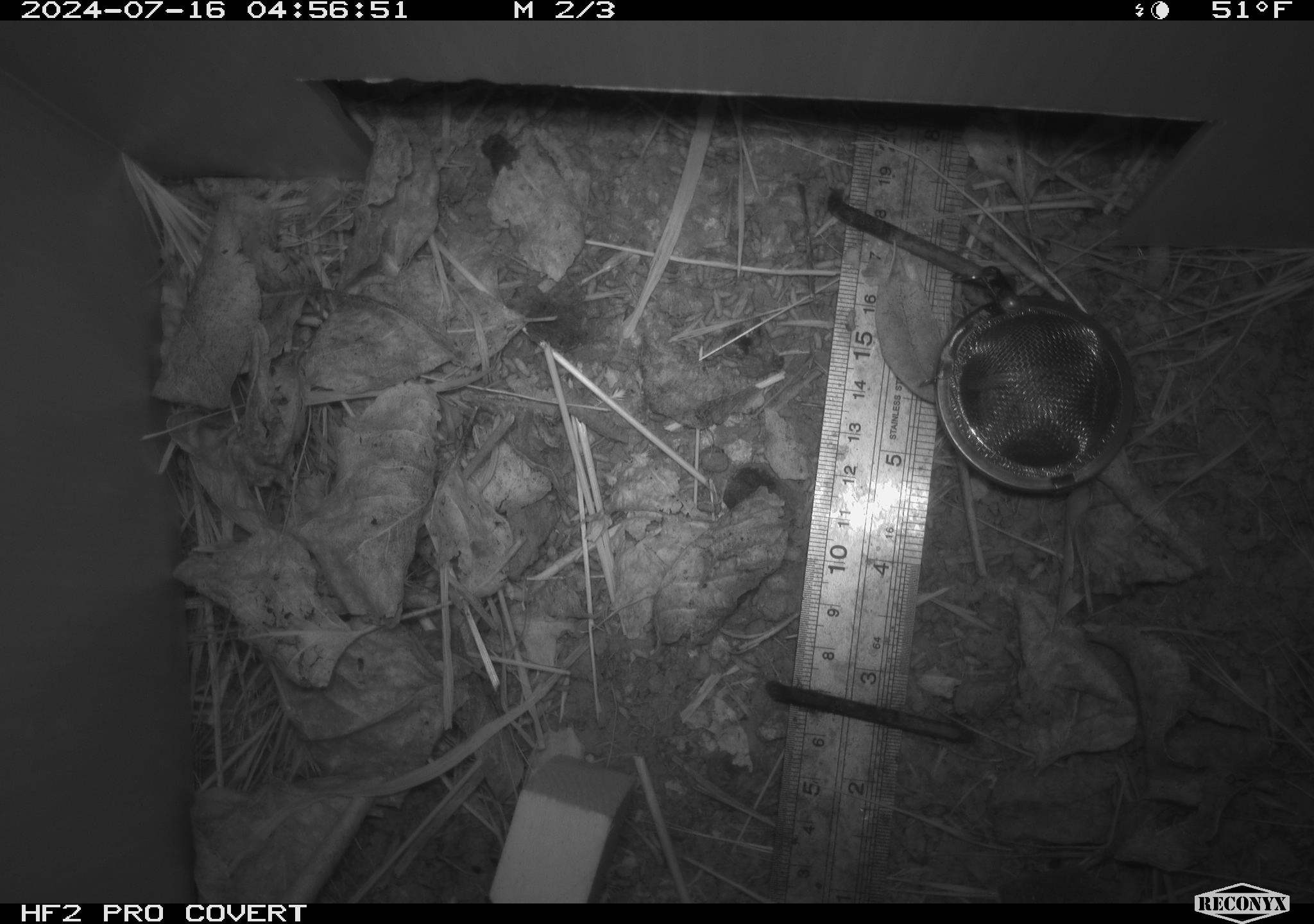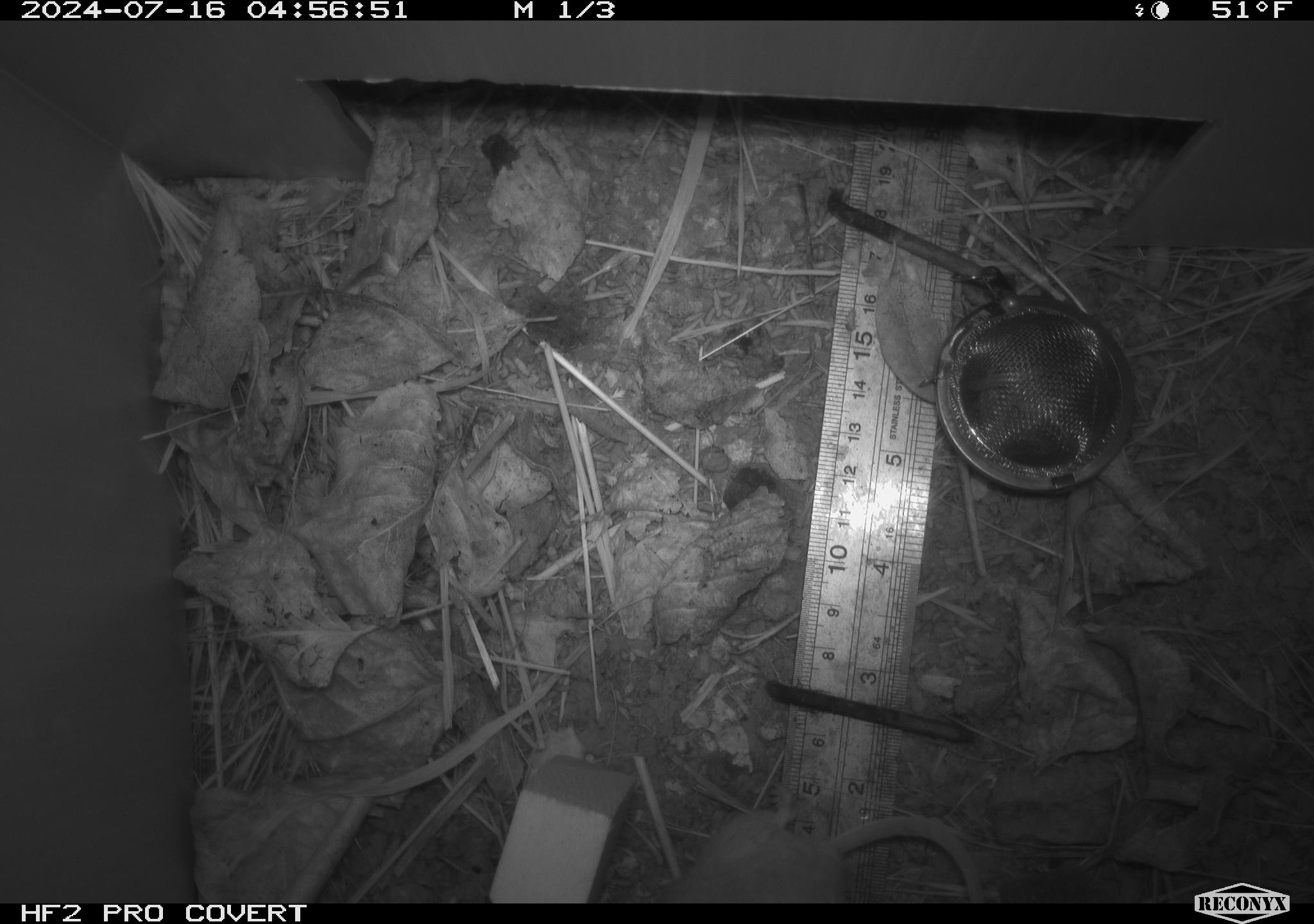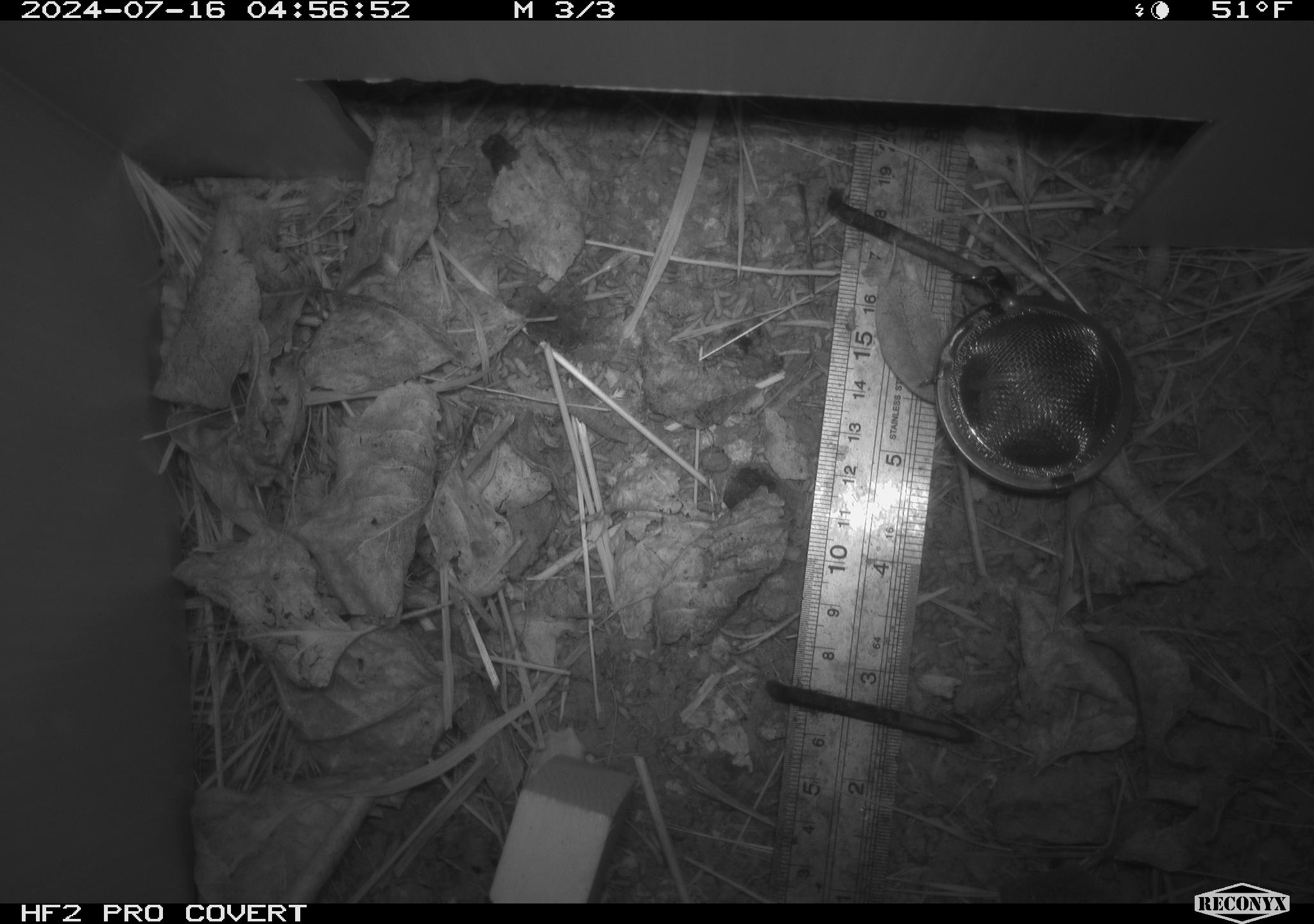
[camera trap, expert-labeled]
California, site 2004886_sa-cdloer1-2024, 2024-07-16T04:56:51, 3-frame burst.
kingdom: Animalia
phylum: Chordata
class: Mammalia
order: Rodentia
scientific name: Rodentia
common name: mouse species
Mouse species (Rodentia).